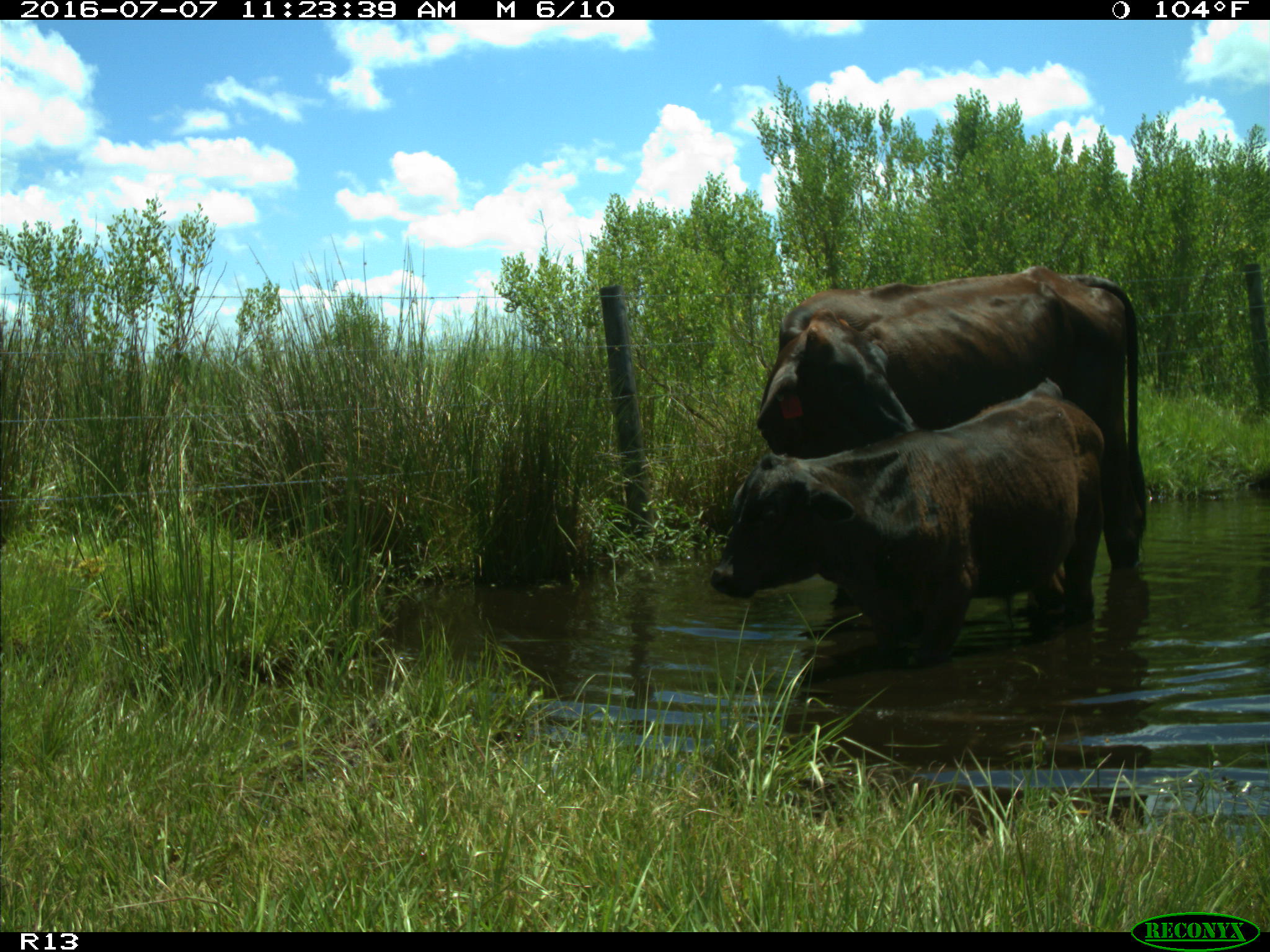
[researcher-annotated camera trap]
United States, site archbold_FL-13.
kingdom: Animalia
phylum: Chordata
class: Mammalia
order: Artiodactyla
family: Bovidae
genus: Bos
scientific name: Bos taurus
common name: domestic cow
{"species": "Bos taurus (domestic cow)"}